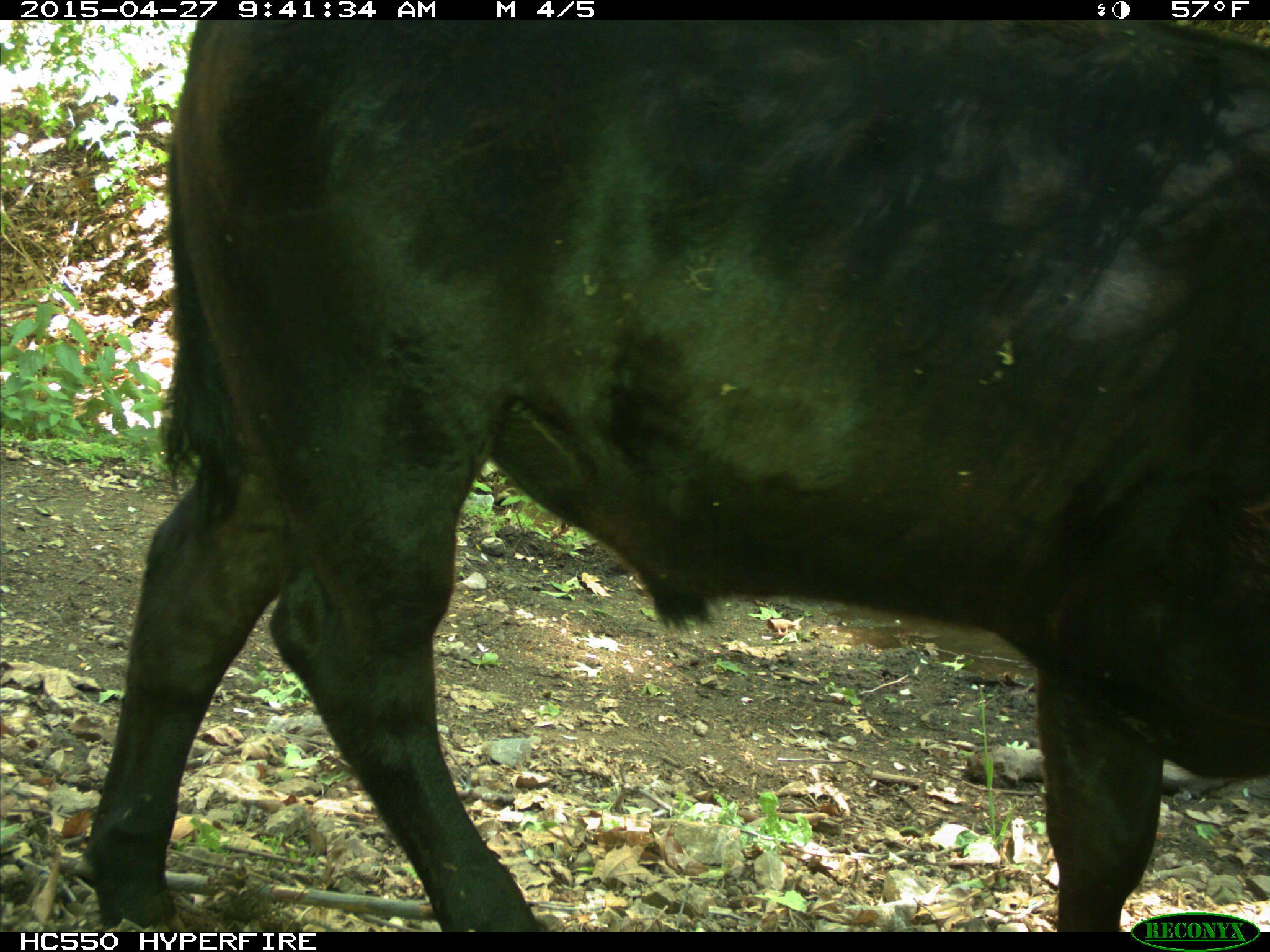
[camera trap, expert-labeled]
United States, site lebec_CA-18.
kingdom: Animalia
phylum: Chordata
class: Mammalia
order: Artiodactyla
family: Bovidae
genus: Bos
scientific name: Bos taurus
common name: domestic cow